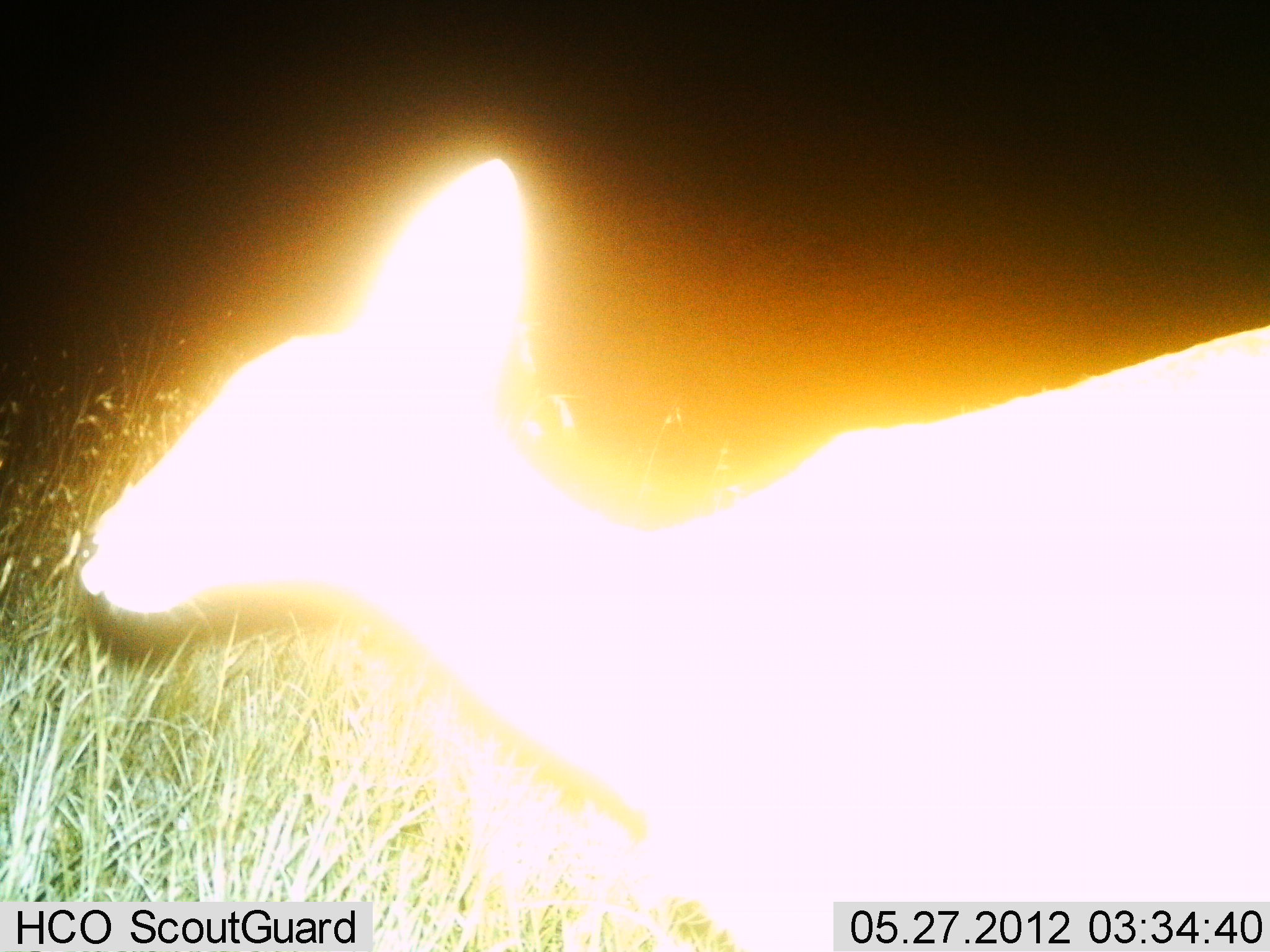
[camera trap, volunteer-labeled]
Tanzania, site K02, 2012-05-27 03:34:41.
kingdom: Animalia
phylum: Chordata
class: Mammalia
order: Artiodactyla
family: Bovidae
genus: Redunca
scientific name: Redunca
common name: reedbuck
Reedbuck (Redunca), count 1. Behavior (volunteer vote fractions): standing 78%, resting 11%, moving 11%, interacting 0%. Young present (vote fraction): 11%. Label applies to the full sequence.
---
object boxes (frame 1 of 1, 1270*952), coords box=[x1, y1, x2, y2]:
animal: box=[70, 156, 1269, 952]